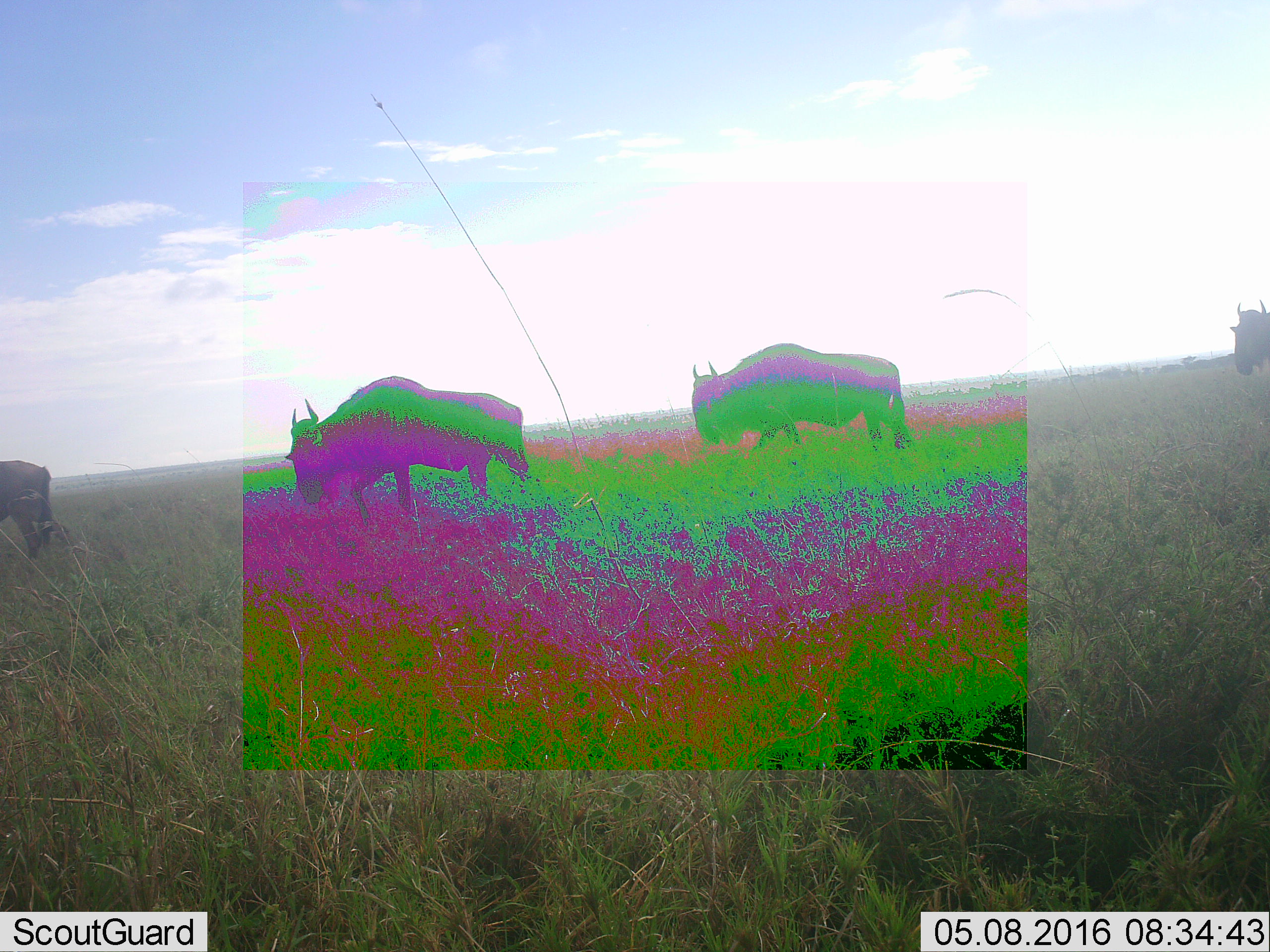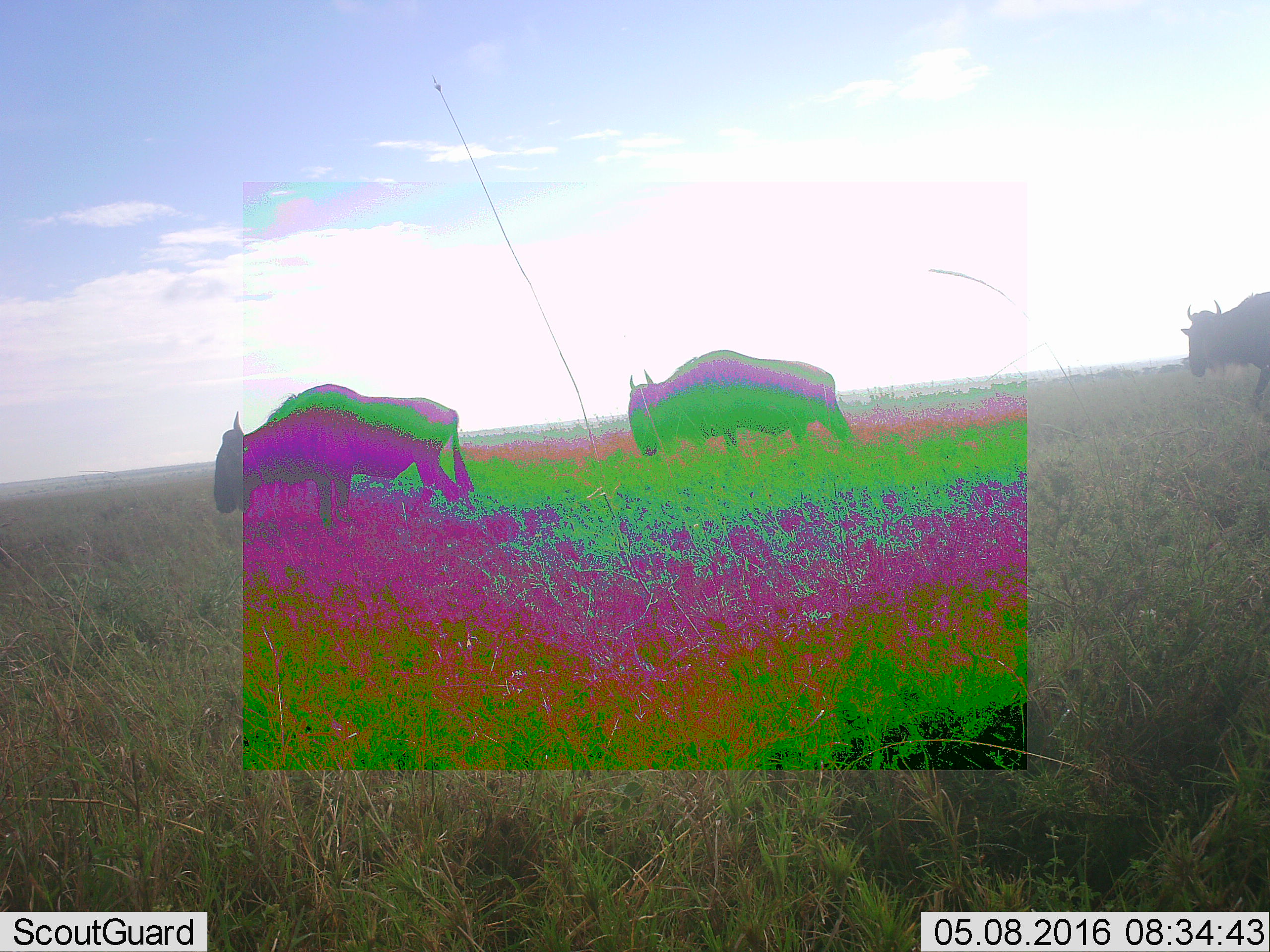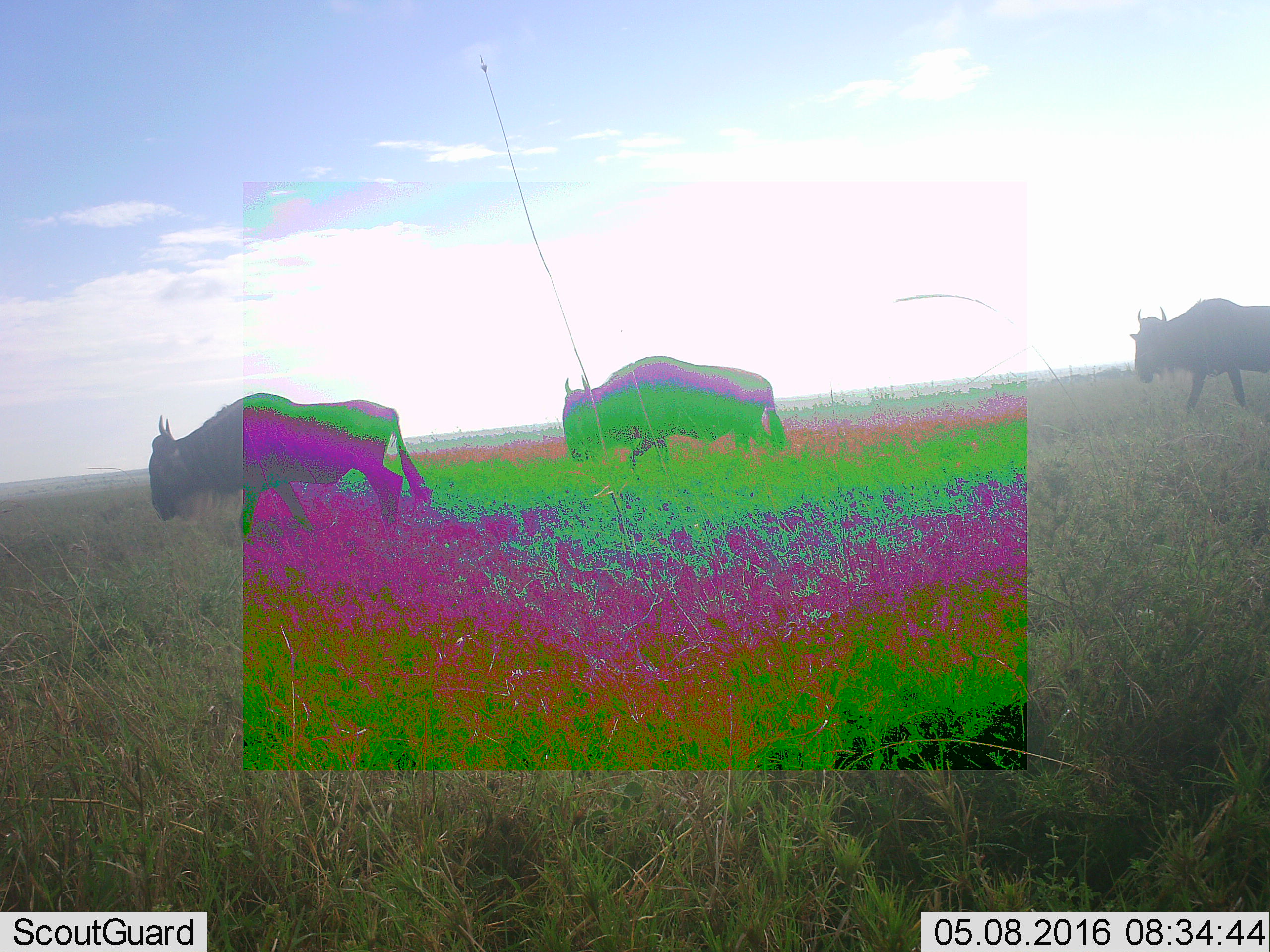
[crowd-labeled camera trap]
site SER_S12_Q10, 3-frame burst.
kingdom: Animalia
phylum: Chordata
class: Mammalia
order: Artiodactyla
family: Bovidae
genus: Connochaetes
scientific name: Connochaetes taurinus taurinus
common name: blue wildebeest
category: wildebeestblue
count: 4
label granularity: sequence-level